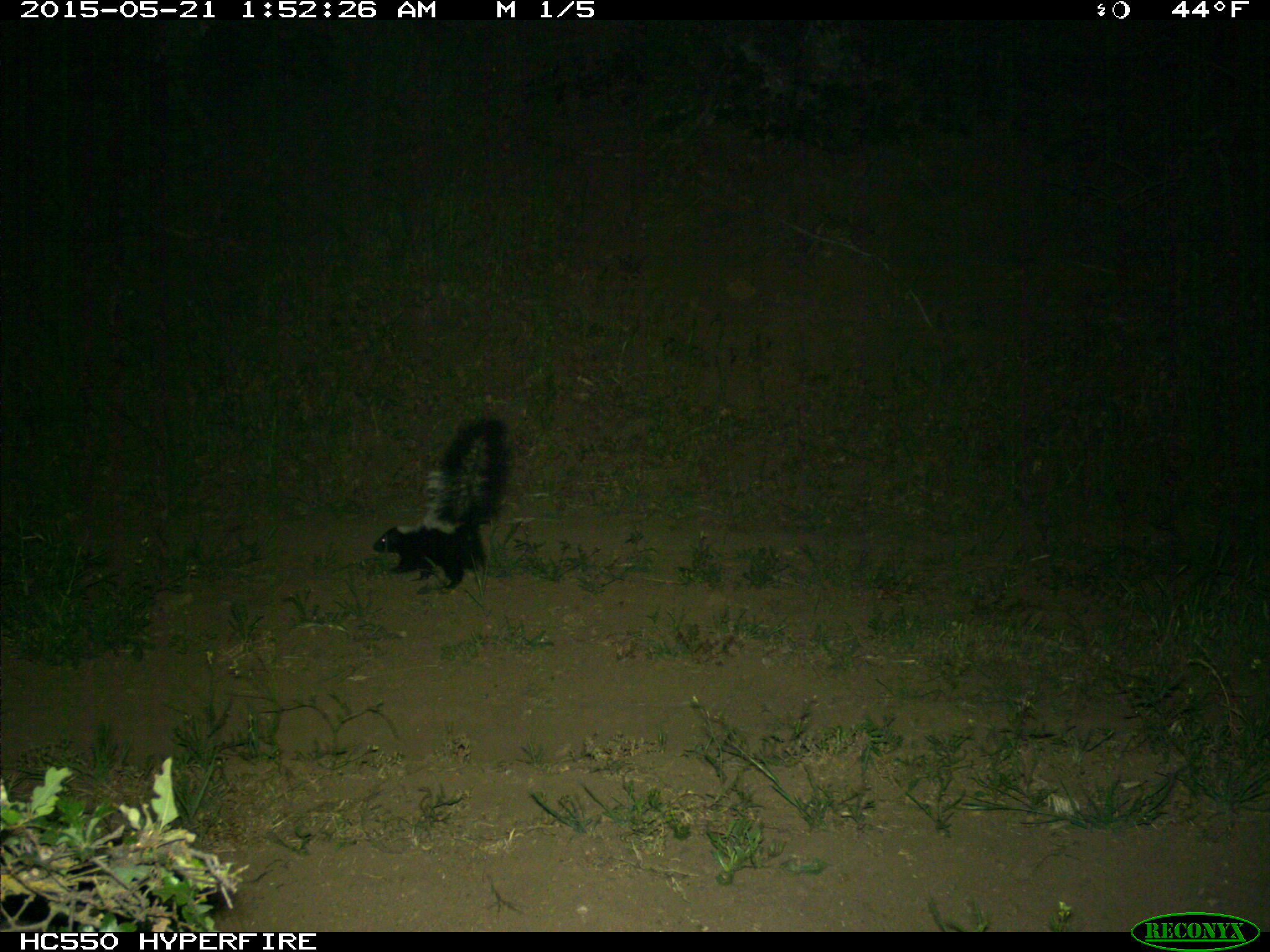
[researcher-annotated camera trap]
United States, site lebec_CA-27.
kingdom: Animalia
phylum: Chordata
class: Mammalia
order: Carnivora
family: Mephitidae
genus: Mephitis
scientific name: Mephitis mephitis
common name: striped skunk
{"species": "Mephitis mephitis (striped skunk)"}